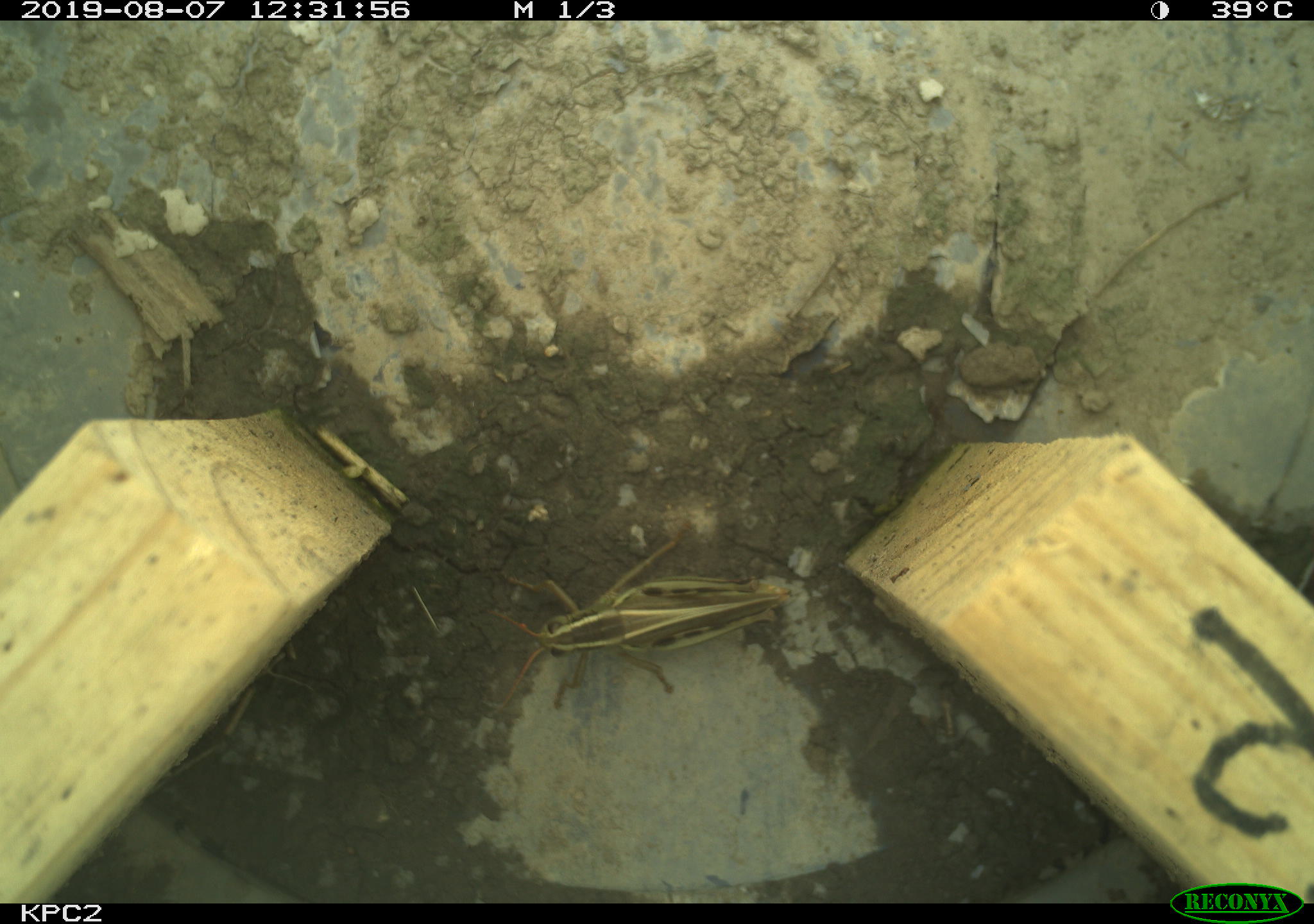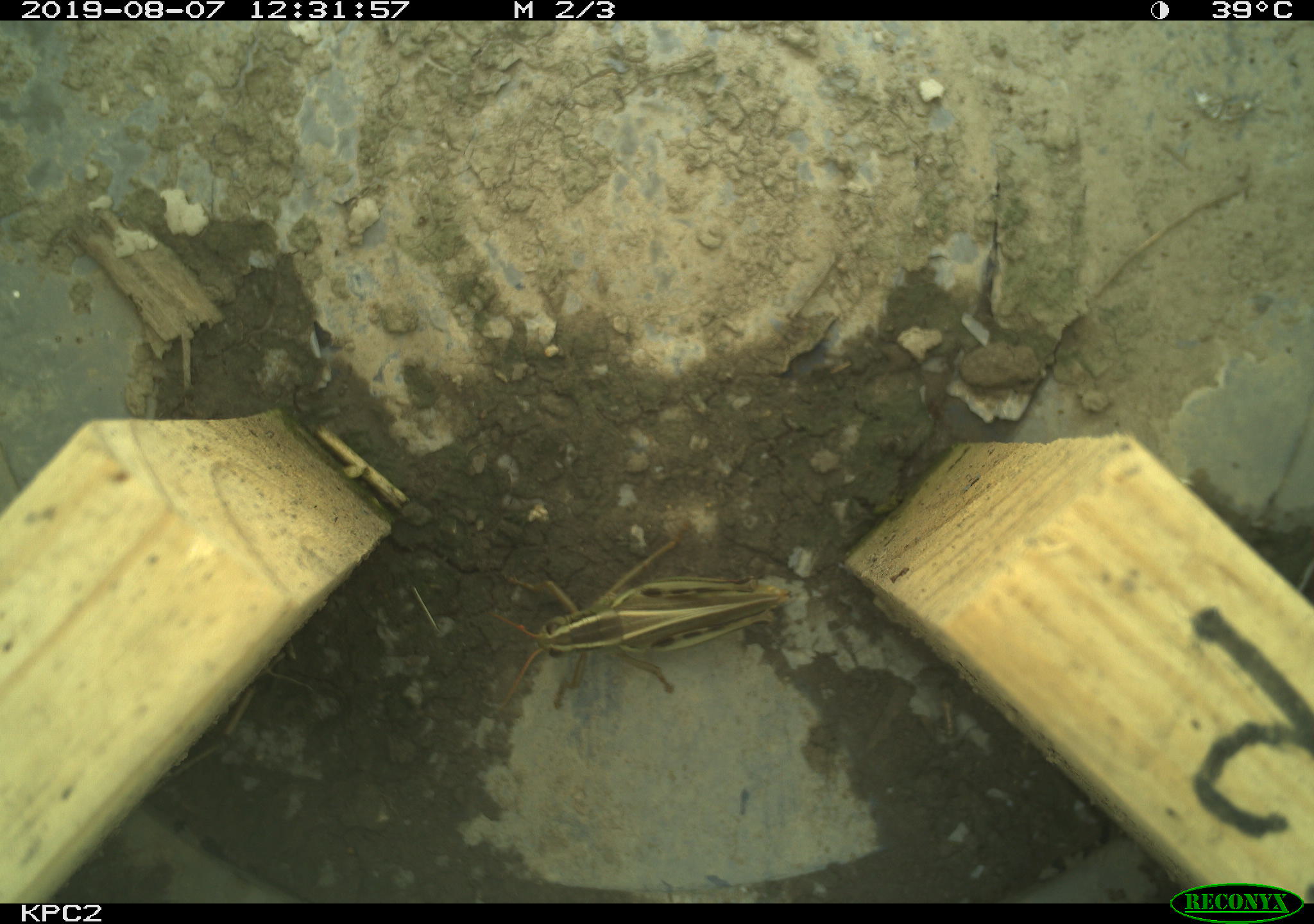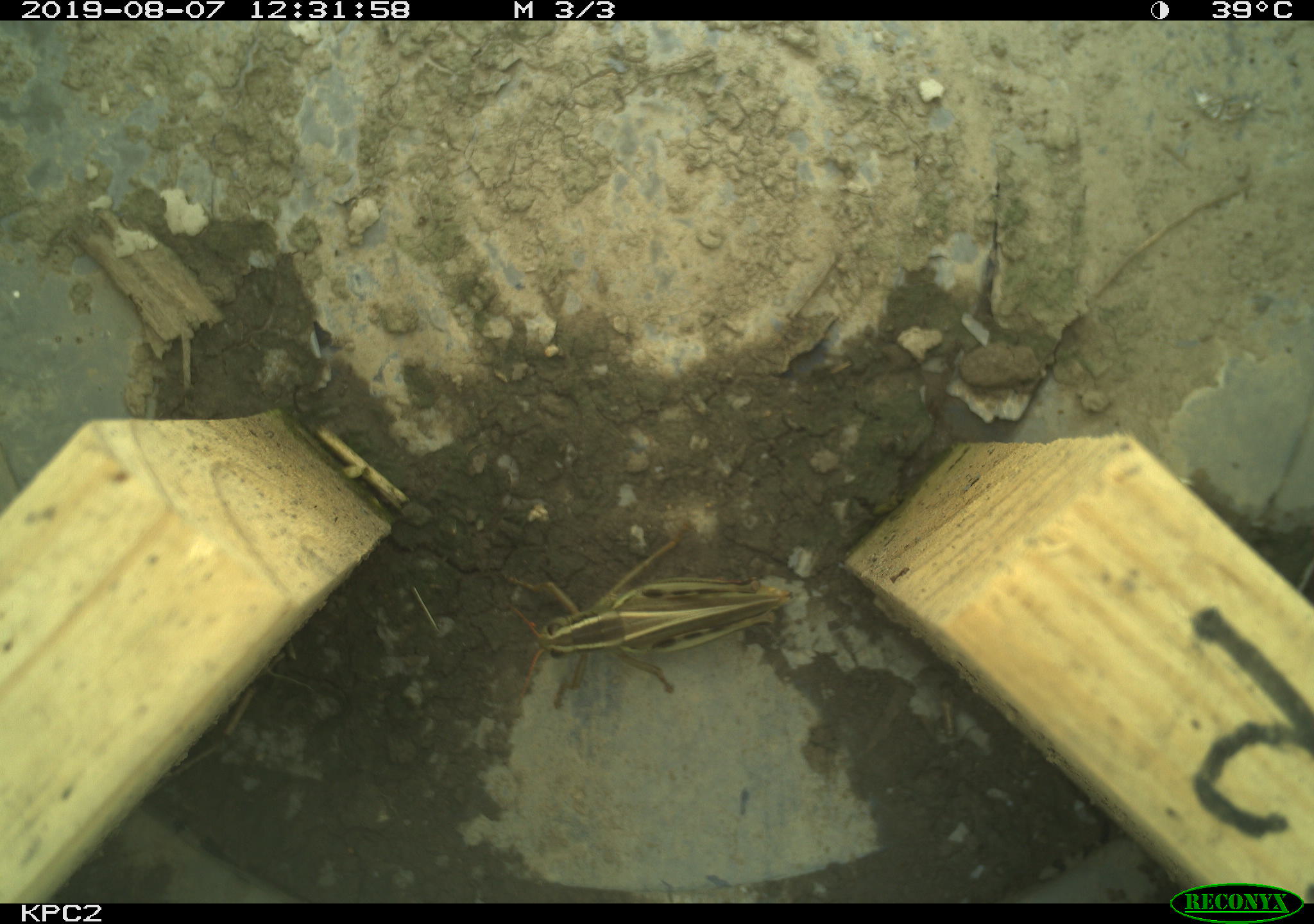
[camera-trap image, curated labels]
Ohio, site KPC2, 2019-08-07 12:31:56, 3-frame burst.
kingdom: Animalia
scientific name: Animalia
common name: animal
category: invertebrate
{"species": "invertebrate (animal) (Animalia)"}